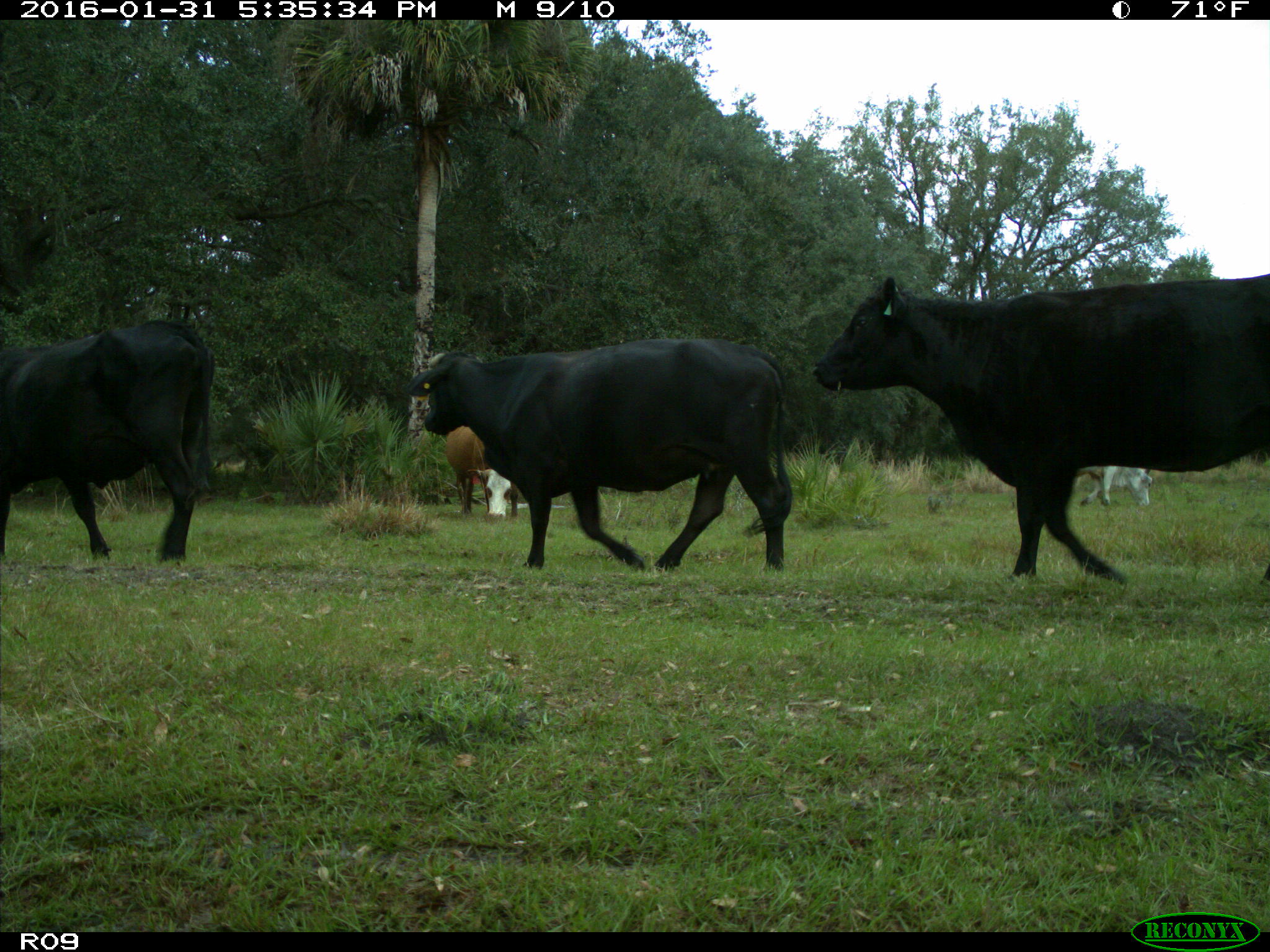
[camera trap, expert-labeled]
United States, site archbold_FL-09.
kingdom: Animalia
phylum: Chordata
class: Mammalia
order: Artiodactyla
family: Bovidae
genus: Bos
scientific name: Bos taurus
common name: domestic cow